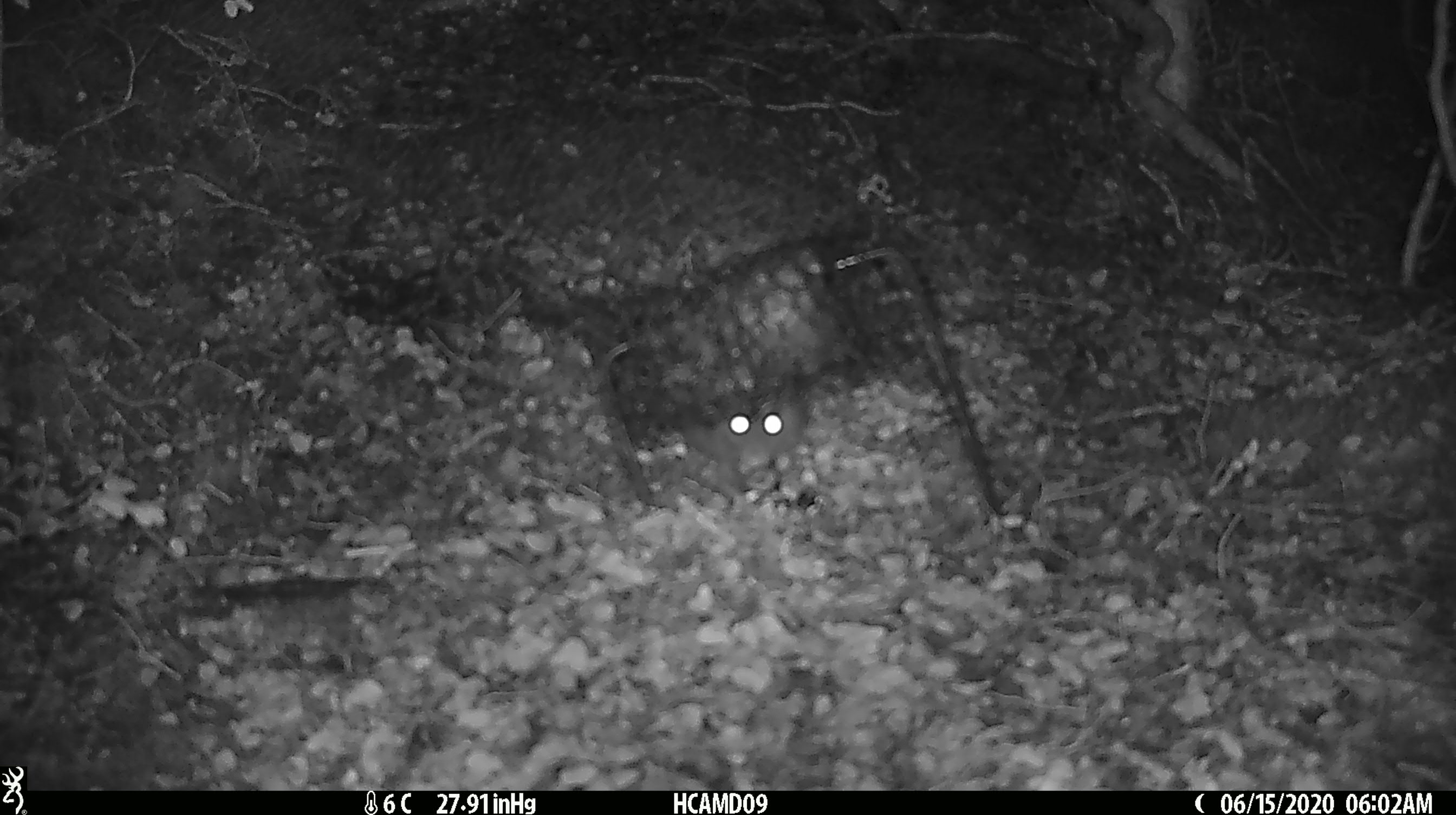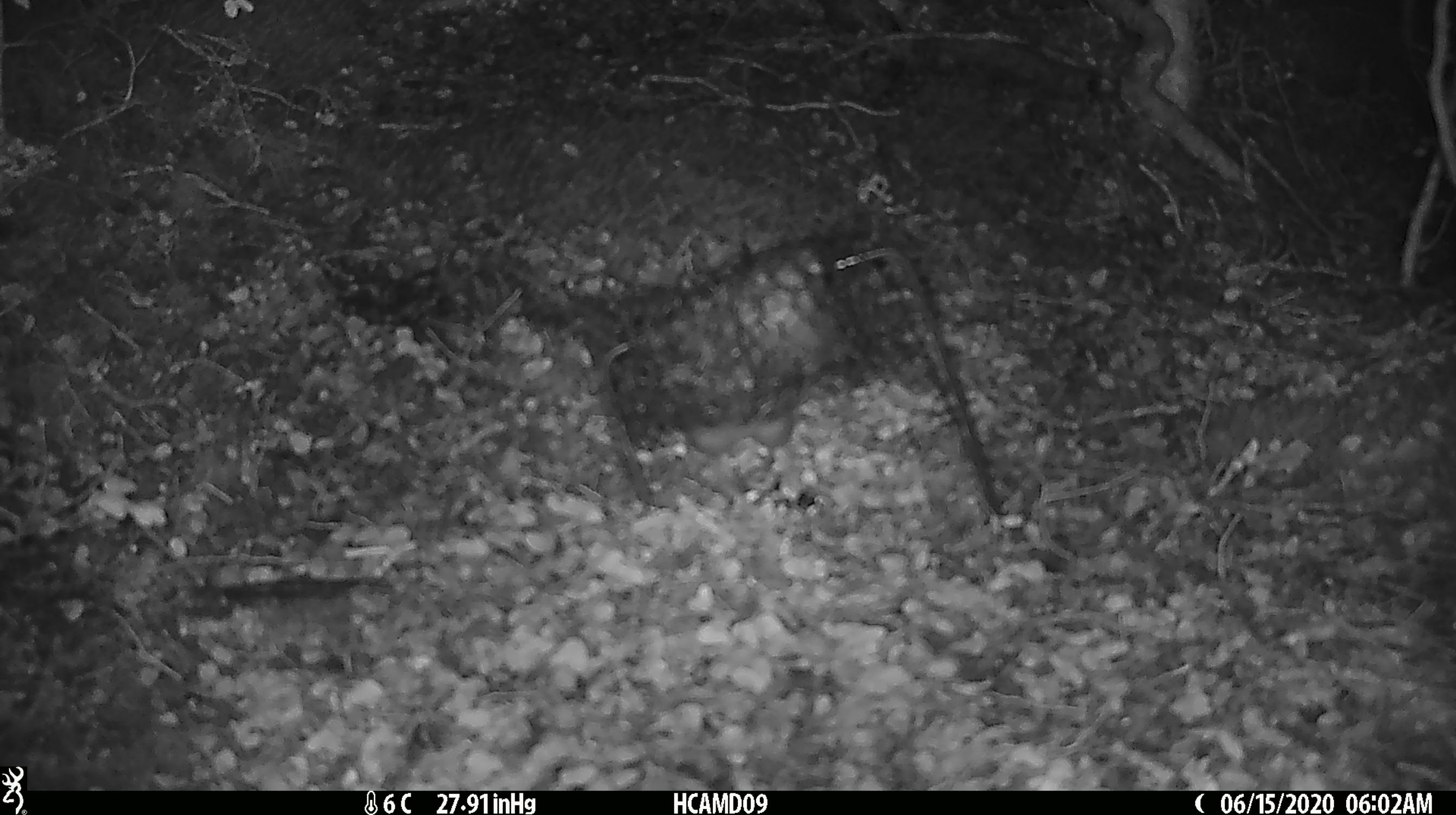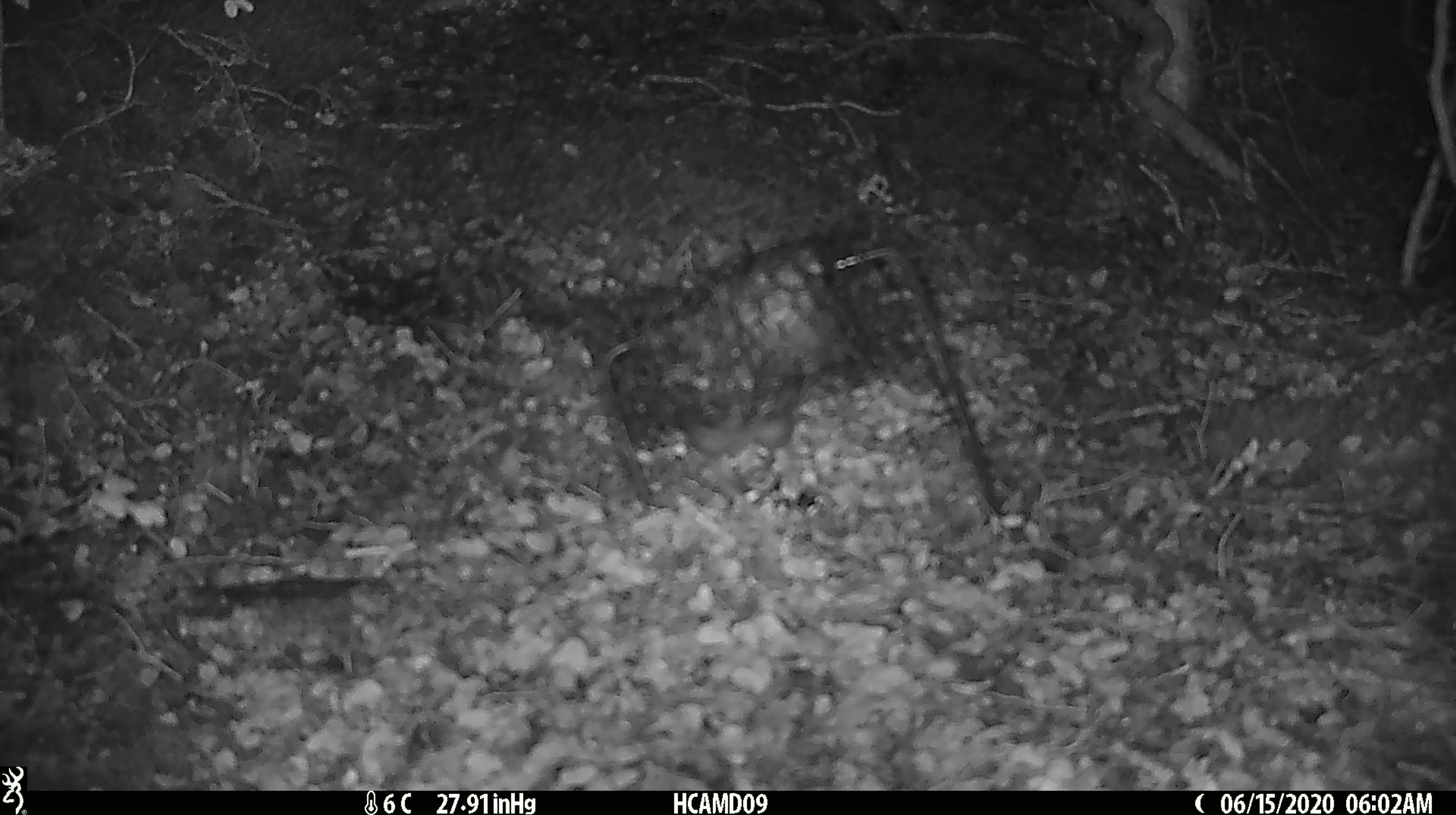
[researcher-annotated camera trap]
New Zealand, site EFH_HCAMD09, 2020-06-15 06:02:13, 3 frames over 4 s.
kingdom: Animalia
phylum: Chordata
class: Mammalia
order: Rodentia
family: Muridae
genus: Rattus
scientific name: Rattus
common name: rat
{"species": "rat (Rattus)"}